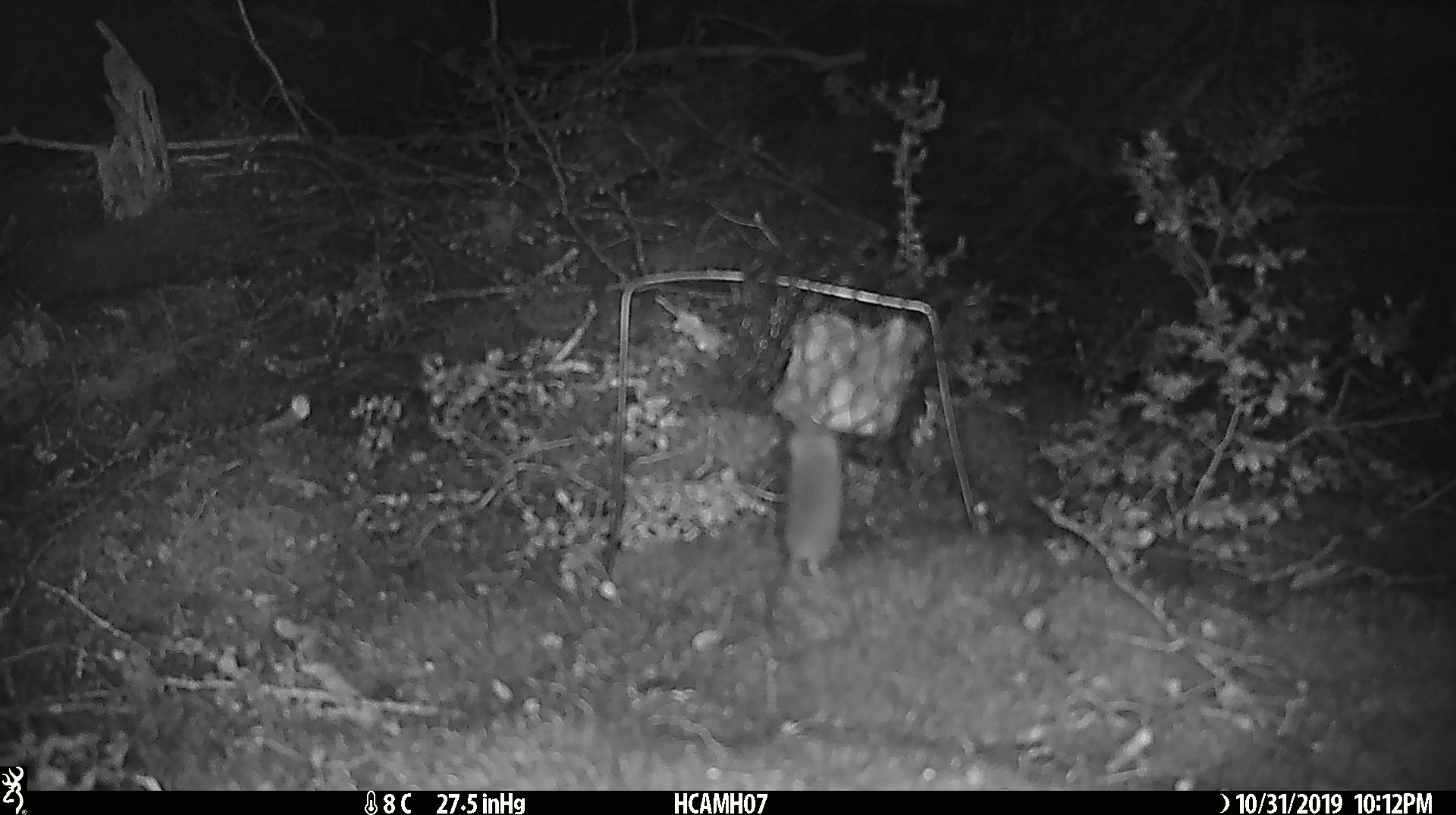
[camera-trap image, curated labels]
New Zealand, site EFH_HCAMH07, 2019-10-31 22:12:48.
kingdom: Animalia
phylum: Chordata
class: Mammalia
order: Rodentia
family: Muridae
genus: Mus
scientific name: Mus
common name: mouse